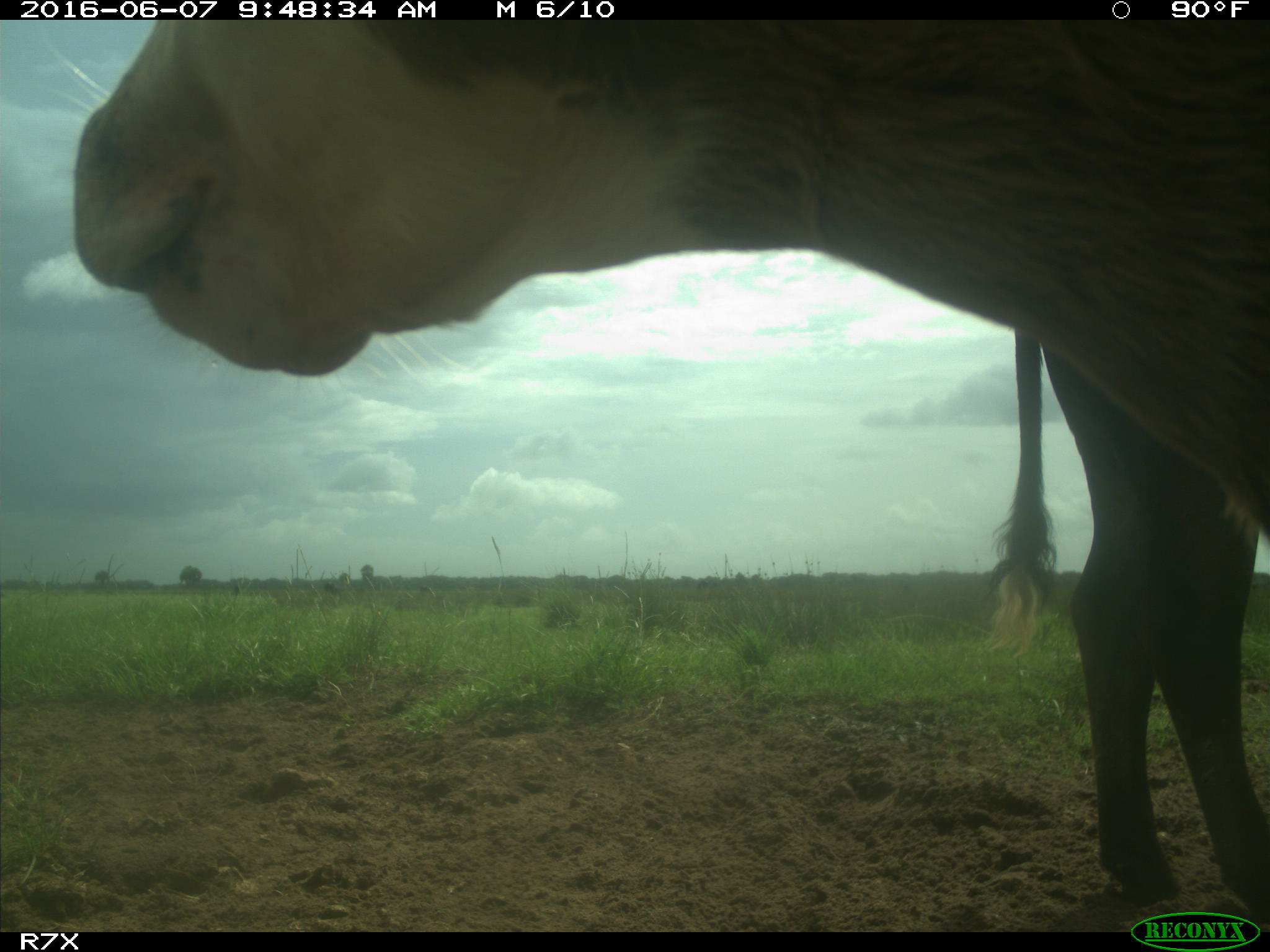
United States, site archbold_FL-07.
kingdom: Animalia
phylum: Chordata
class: Mammalia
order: Artiodactyla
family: Bovidae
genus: Bos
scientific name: Bos taurus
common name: domestic cow